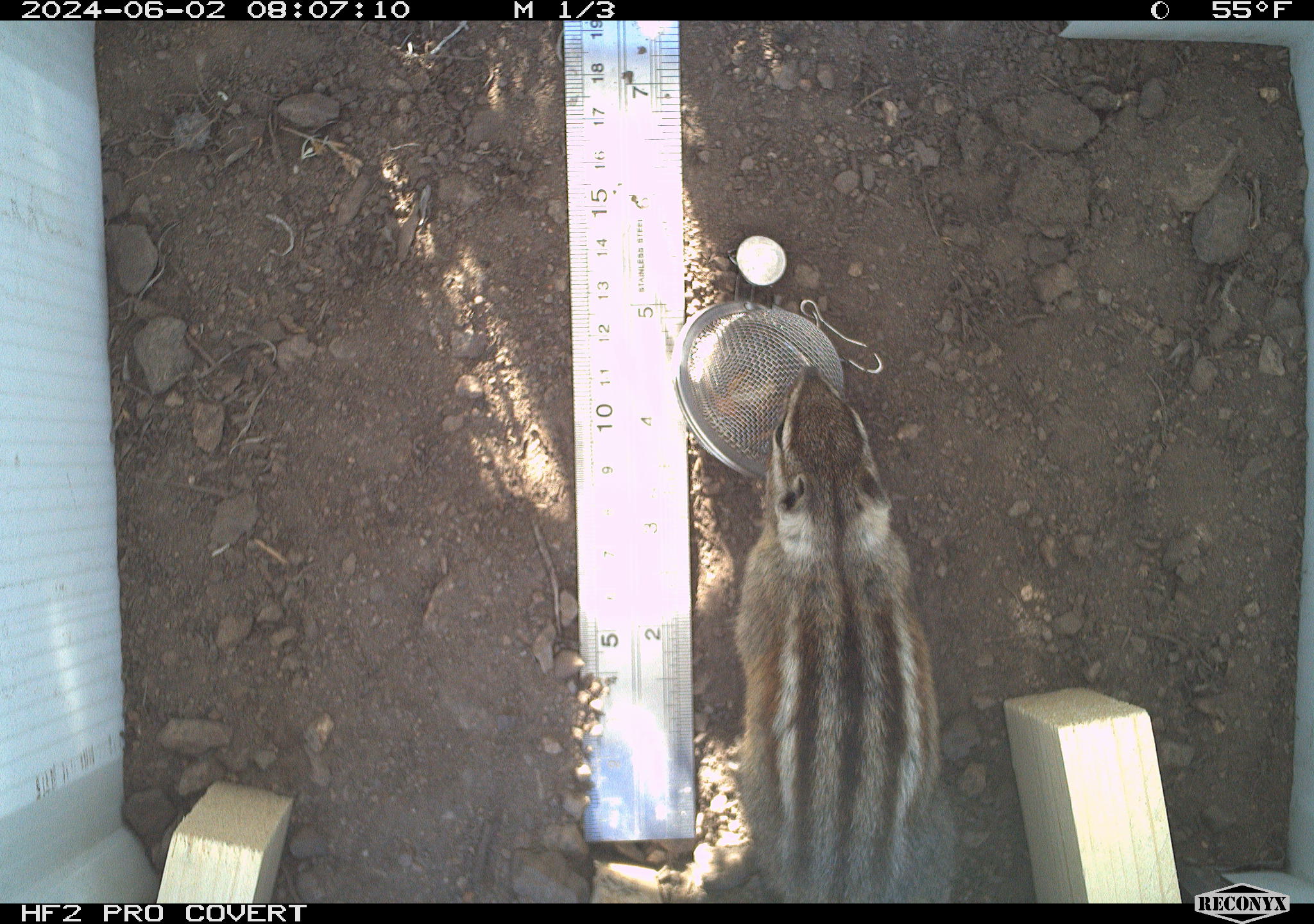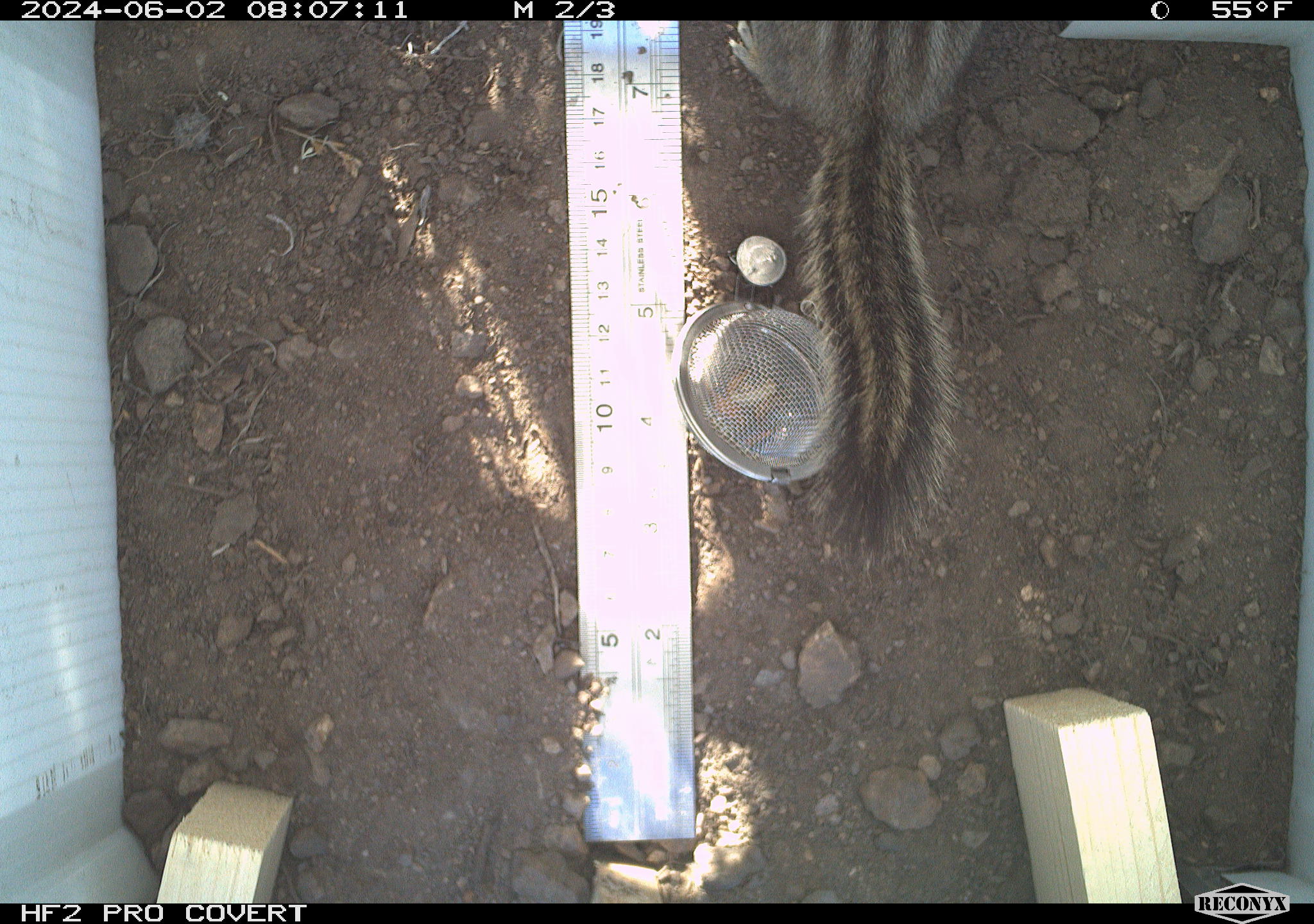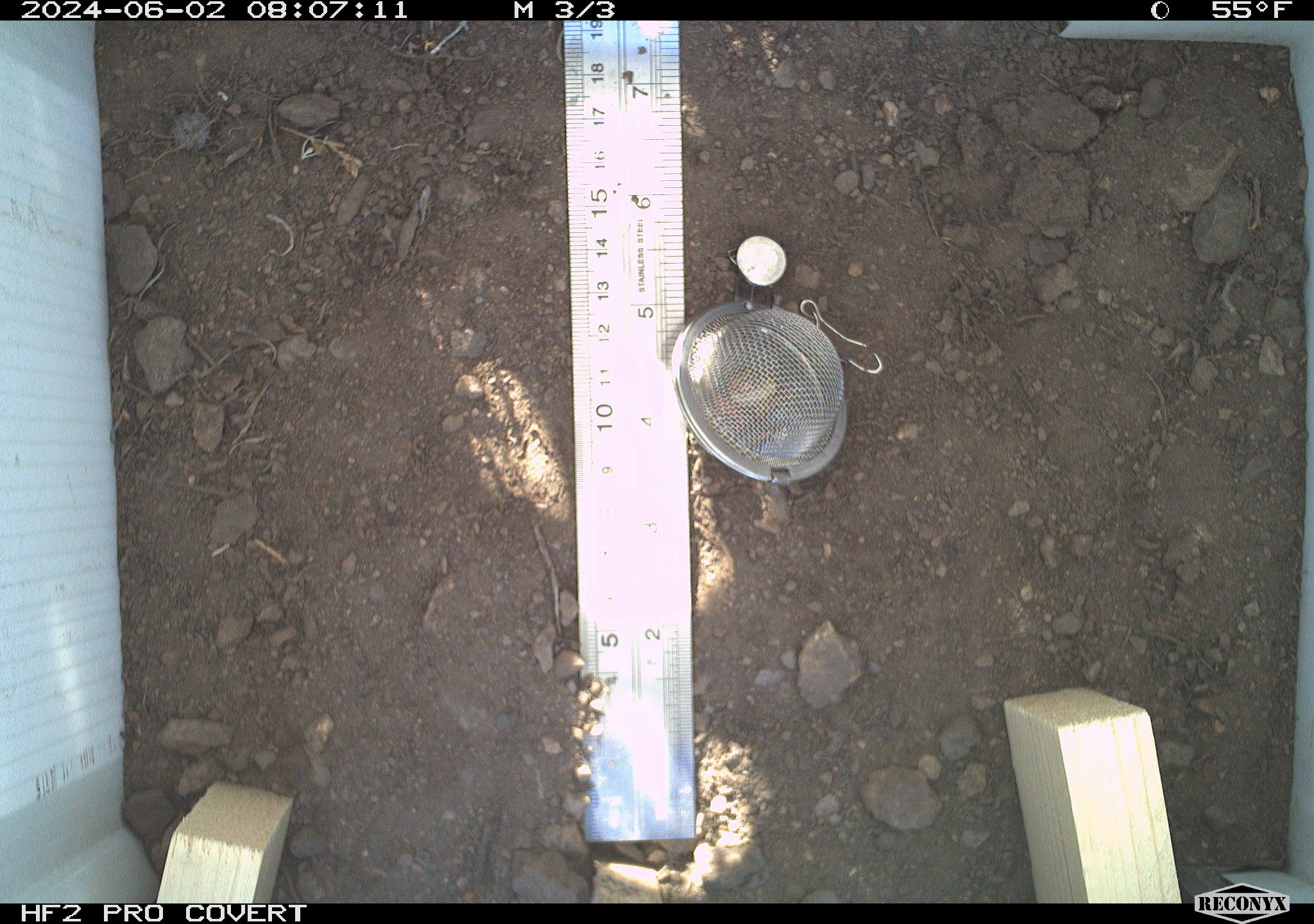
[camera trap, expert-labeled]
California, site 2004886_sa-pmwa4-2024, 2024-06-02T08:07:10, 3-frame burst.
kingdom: Animalia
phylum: Chordata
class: Mammalia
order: Rodentia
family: Sciuridae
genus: Neotamias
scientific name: Neotamias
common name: western chipmunks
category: neotamias species